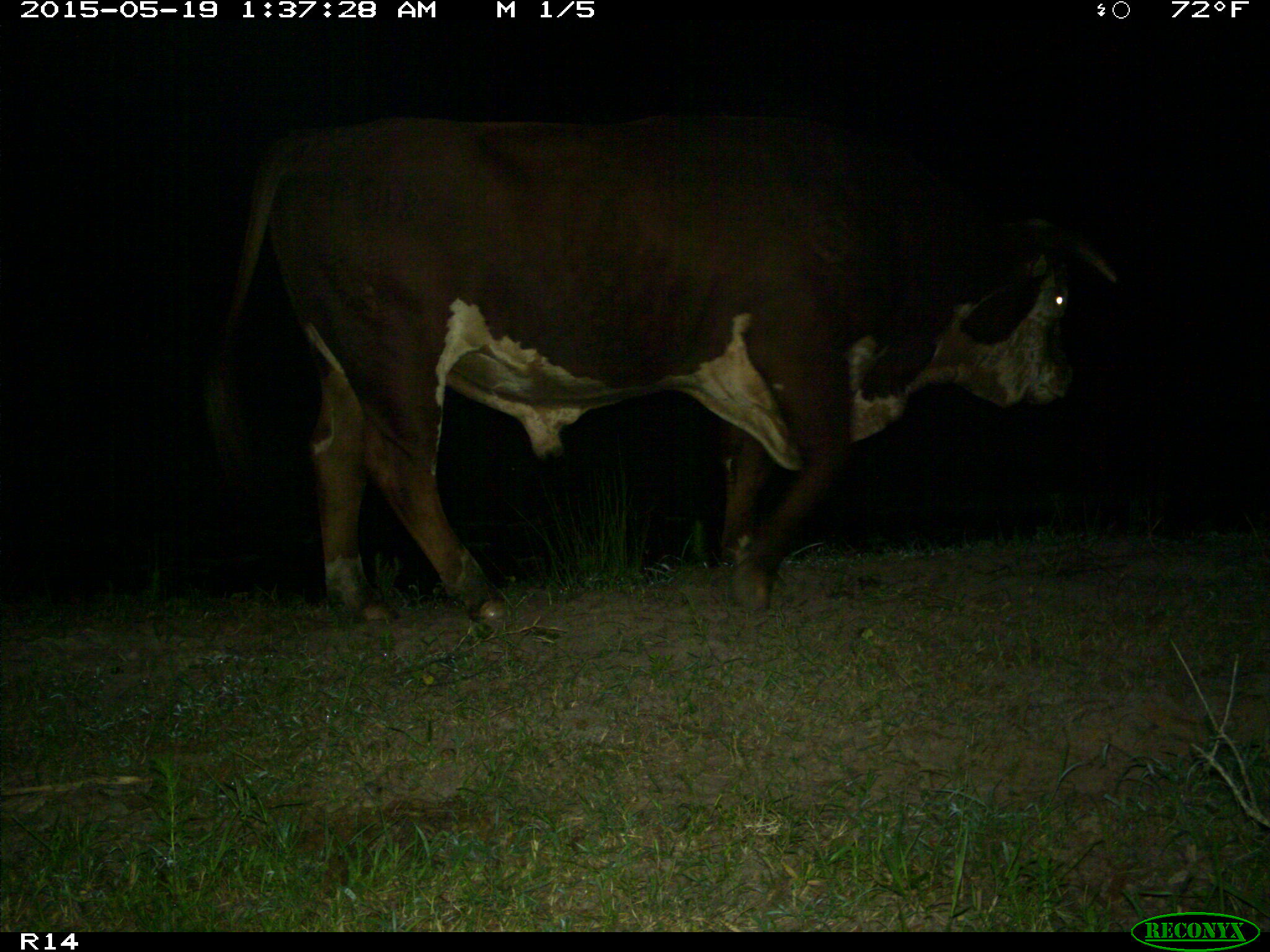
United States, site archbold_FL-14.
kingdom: Animalia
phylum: Chordata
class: Mammalia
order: Artiodactyla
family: Bovidae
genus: Bos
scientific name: Bos taurus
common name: domestic cow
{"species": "Bos taurus (domestic cow)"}